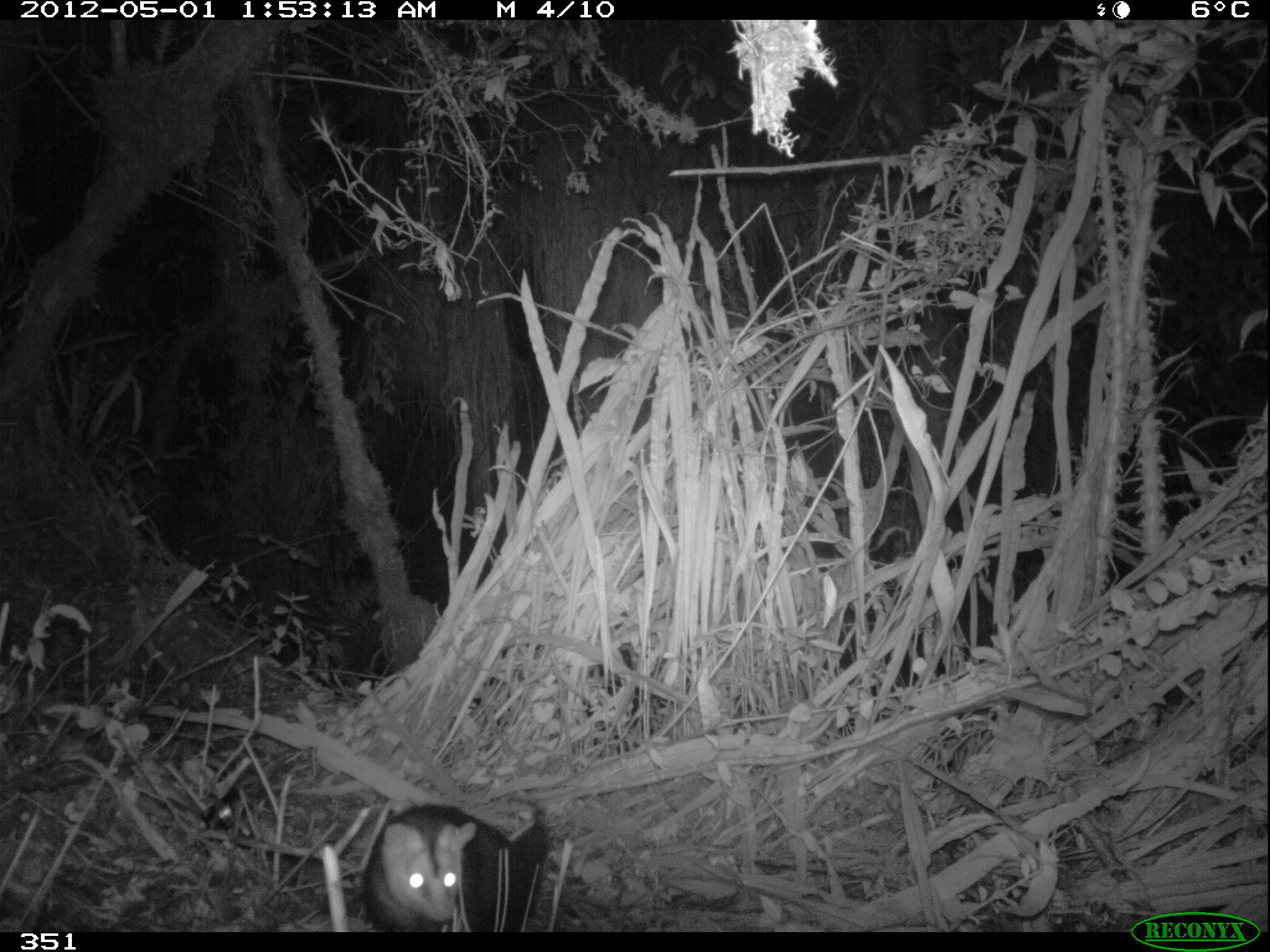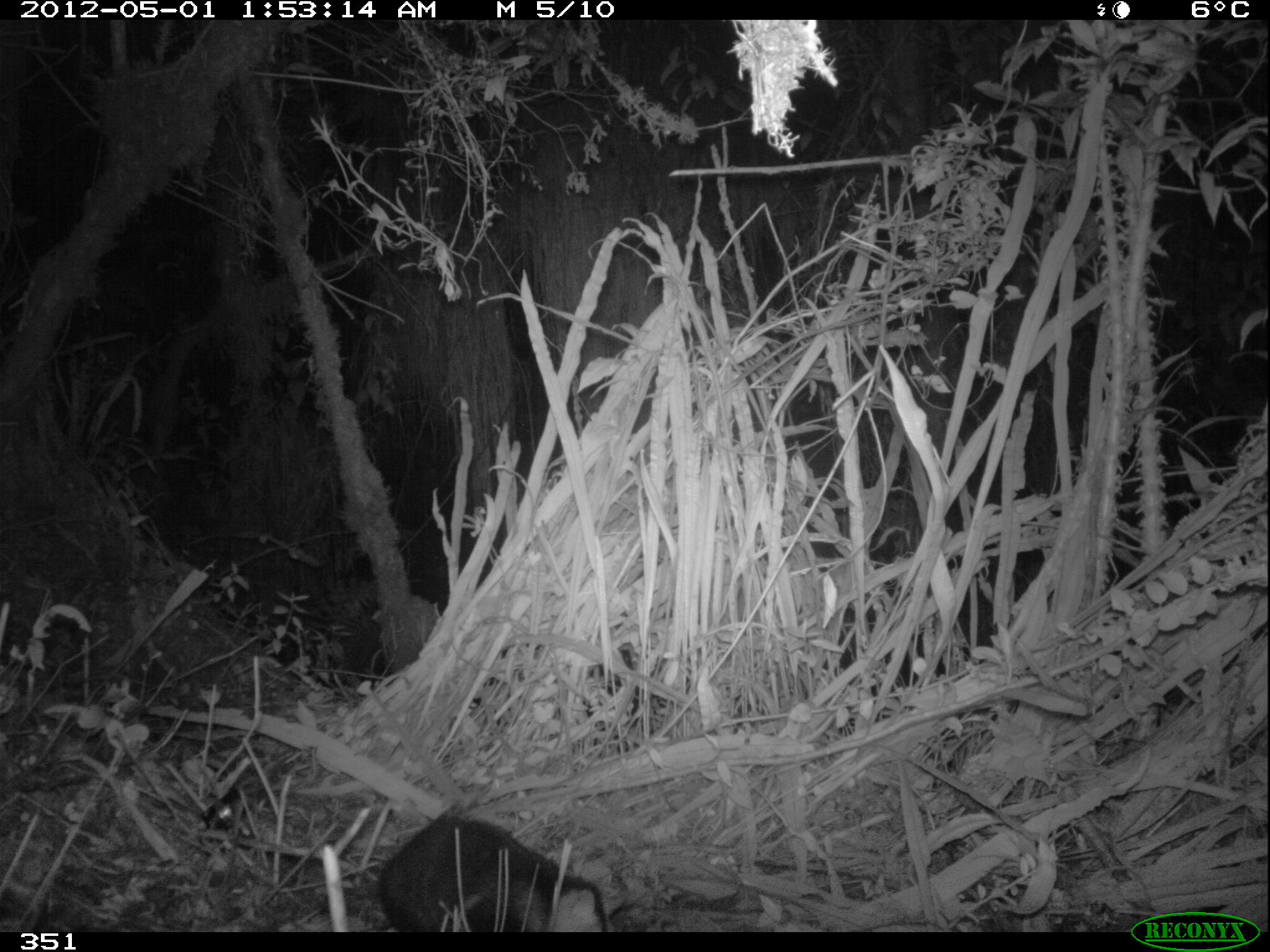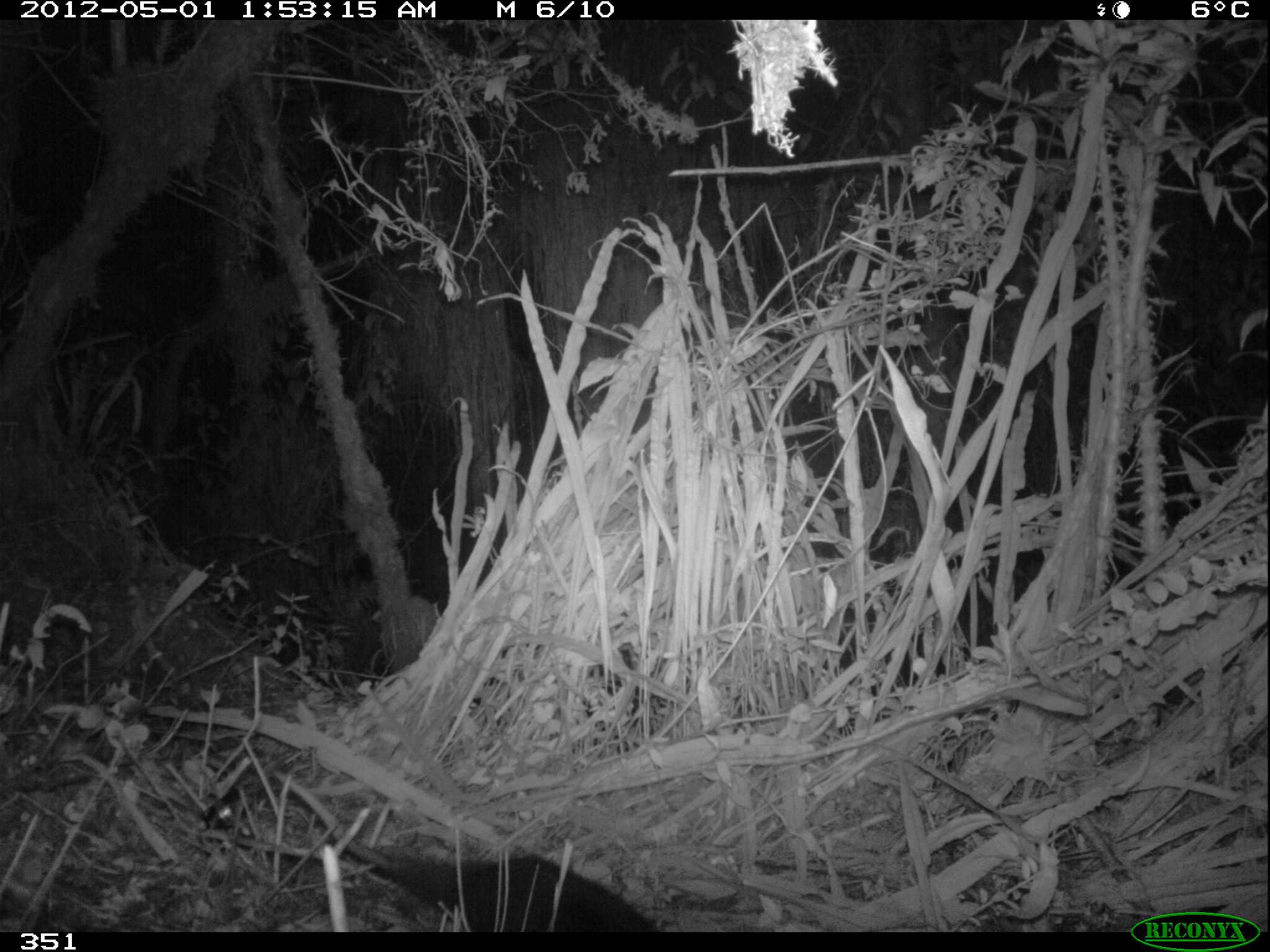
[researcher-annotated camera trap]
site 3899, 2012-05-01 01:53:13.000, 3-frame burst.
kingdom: Animalia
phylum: Chordata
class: Mammalia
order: Didelphimorphia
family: Didelphidae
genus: Didelphis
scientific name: Didelphis pernigra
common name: andean white-eared opossum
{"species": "Didelphis pernigra (andean white-eared opossum)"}